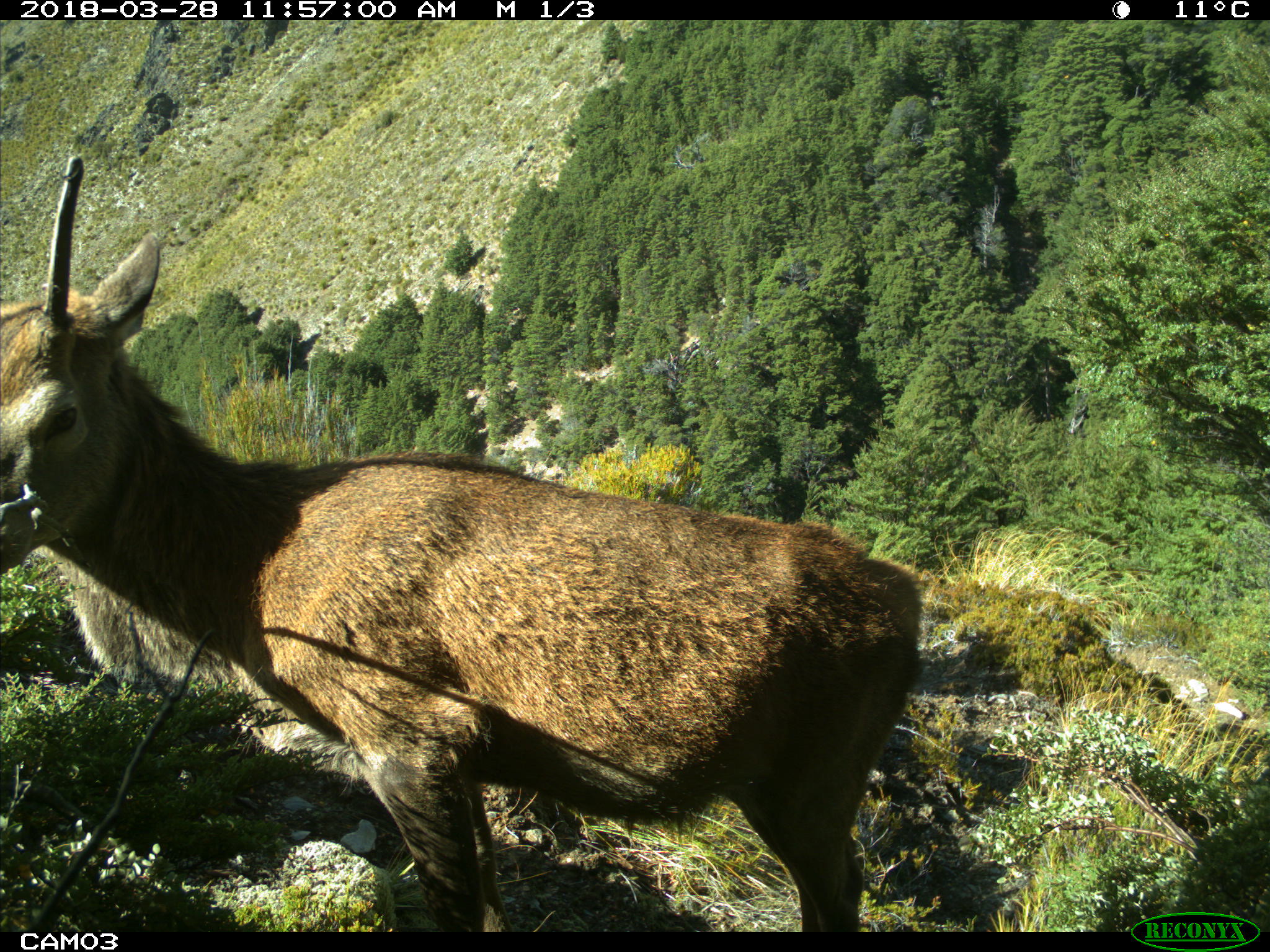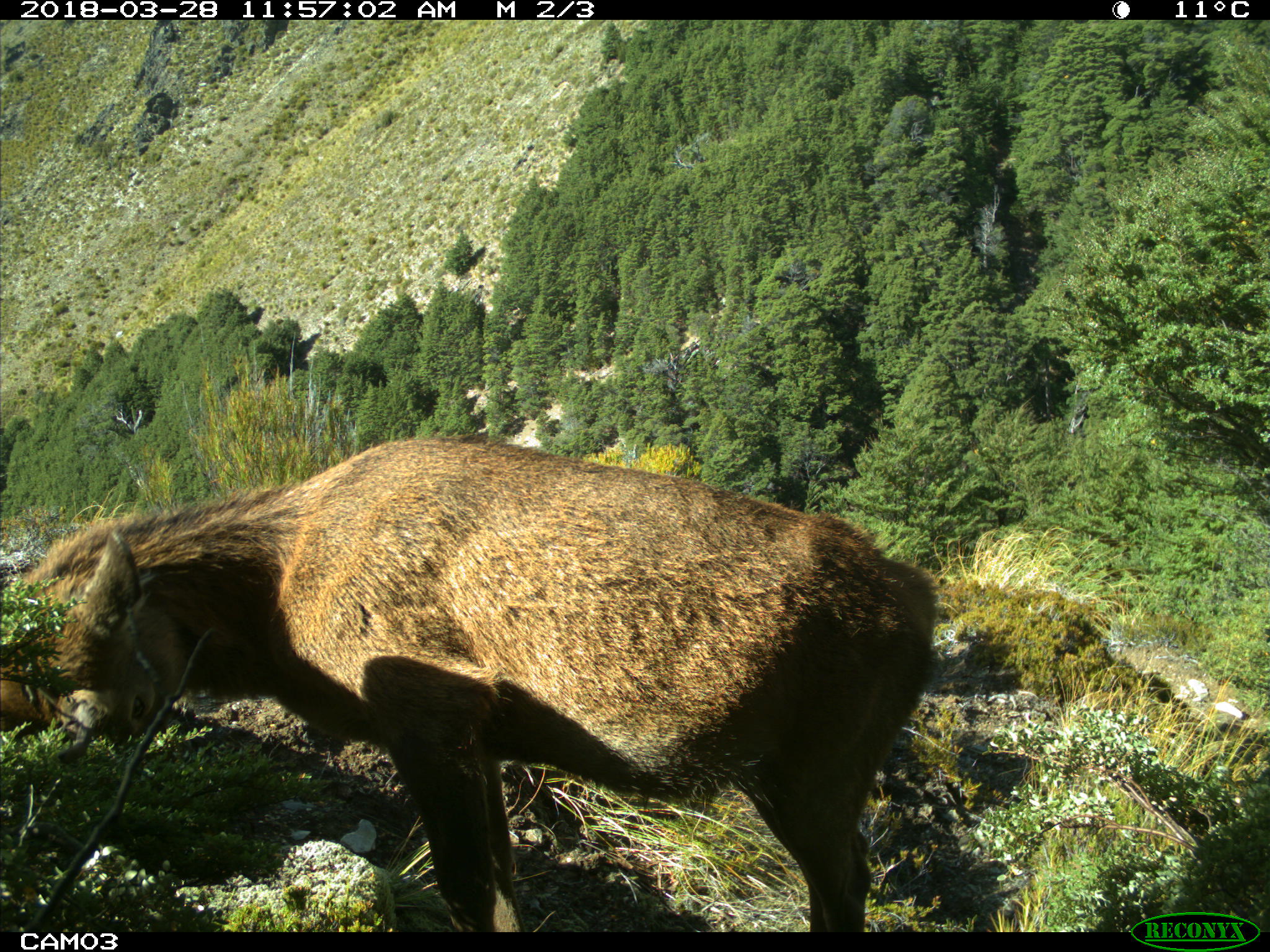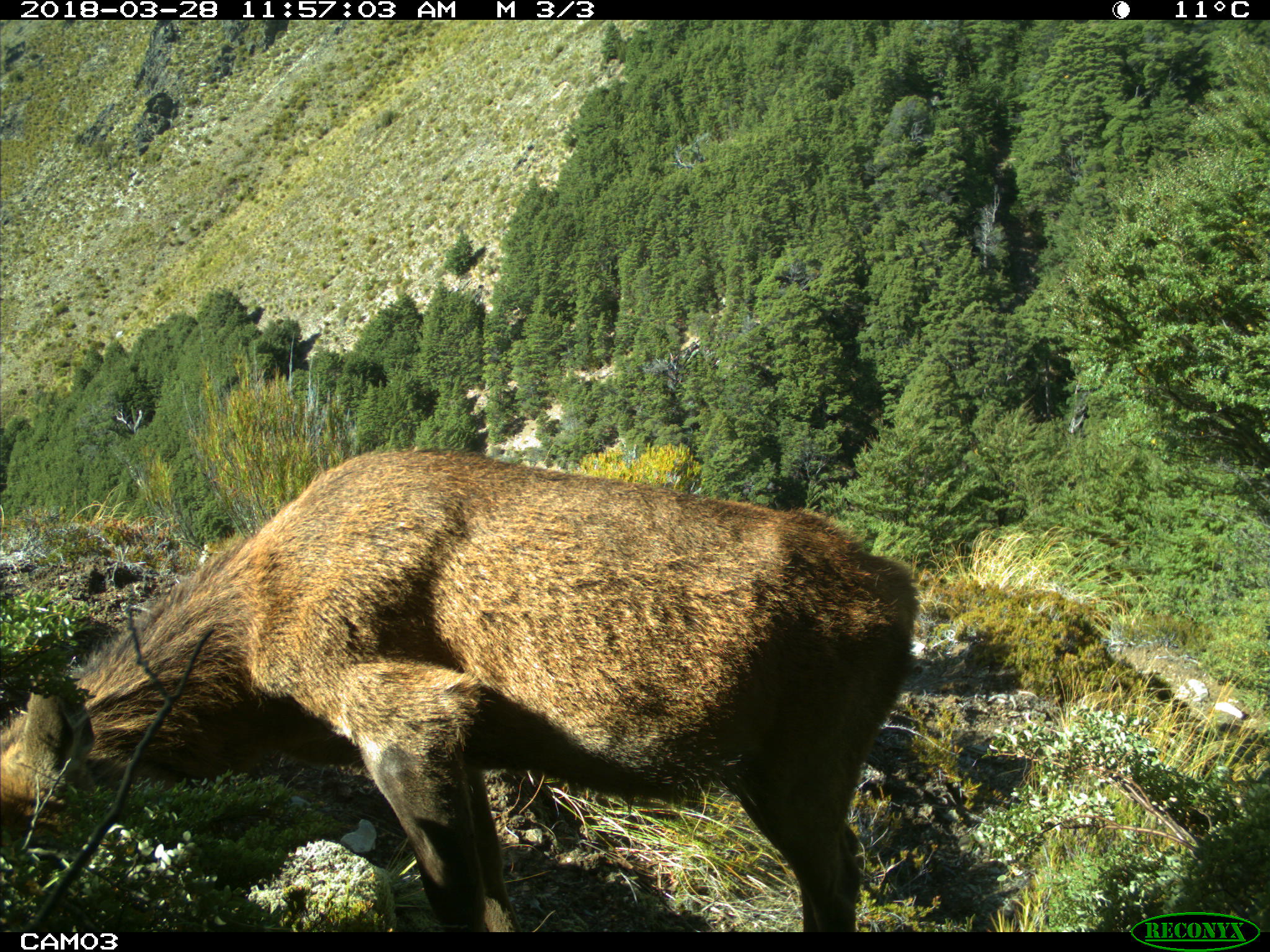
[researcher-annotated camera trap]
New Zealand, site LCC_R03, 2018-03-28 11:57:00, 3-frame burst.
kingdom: Animalia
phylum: Chordata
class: Mammalia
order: Artiodactyla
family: Cervidae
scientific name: Cervidae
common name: deer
Deer (Cervidae).